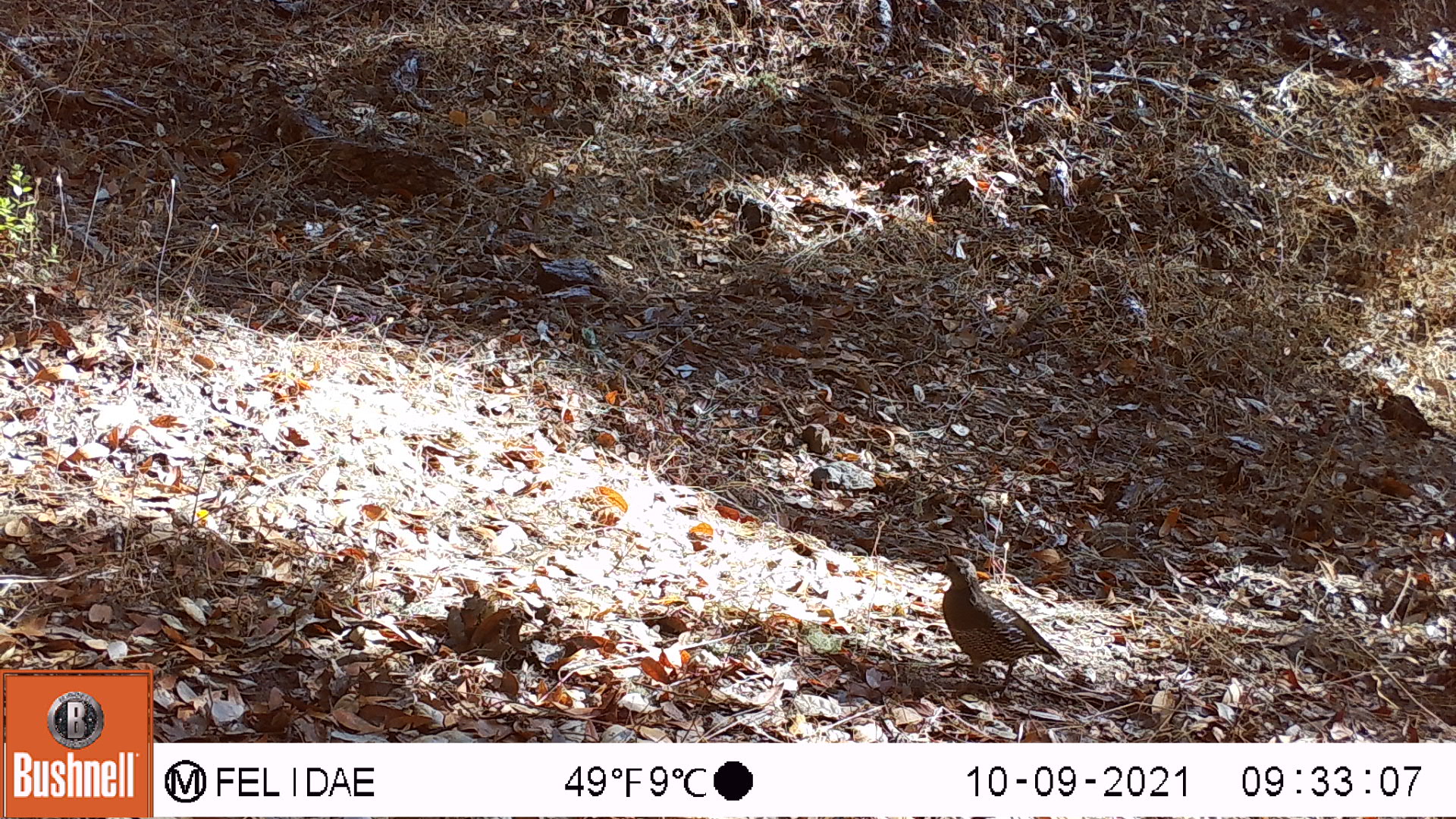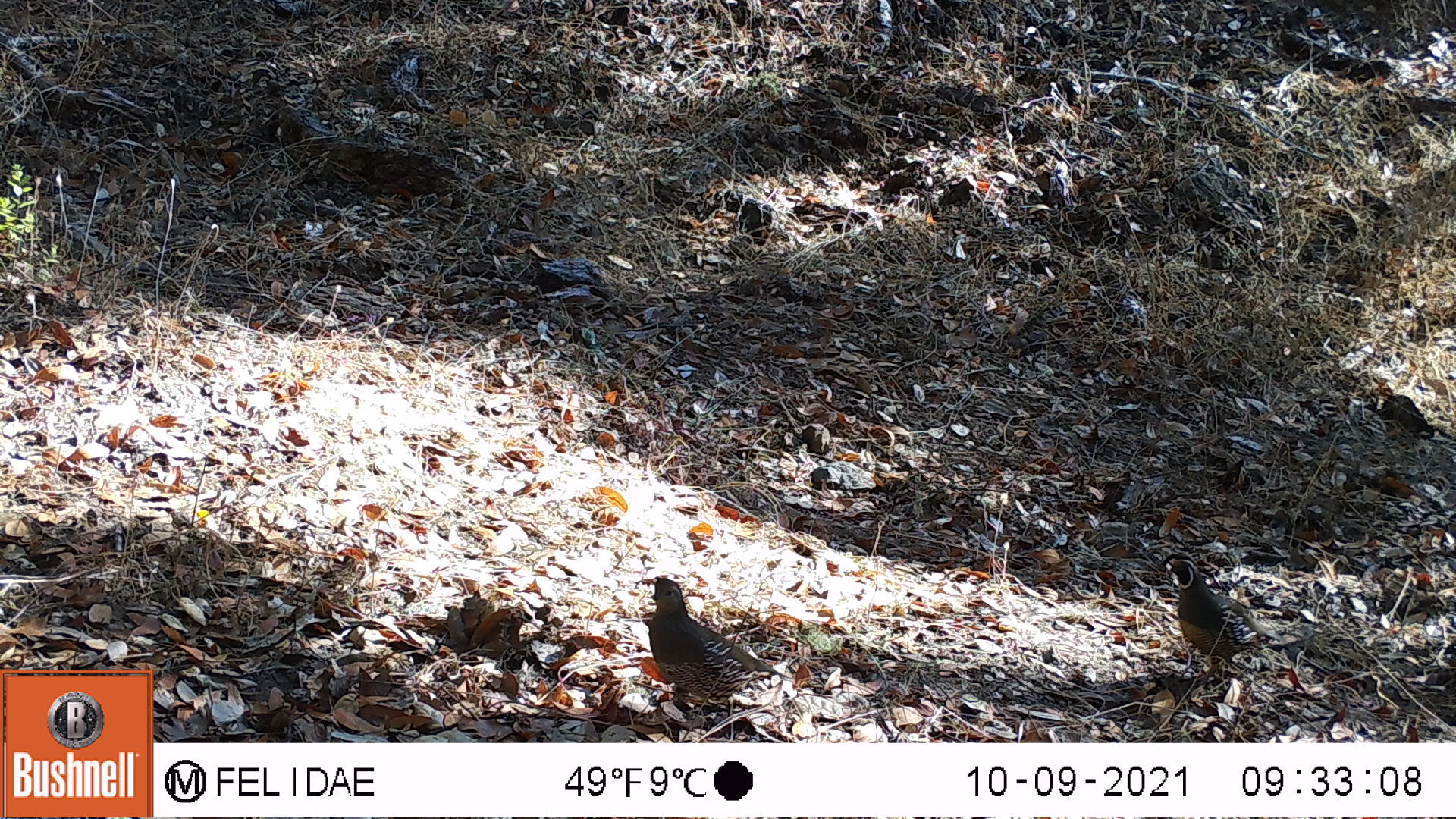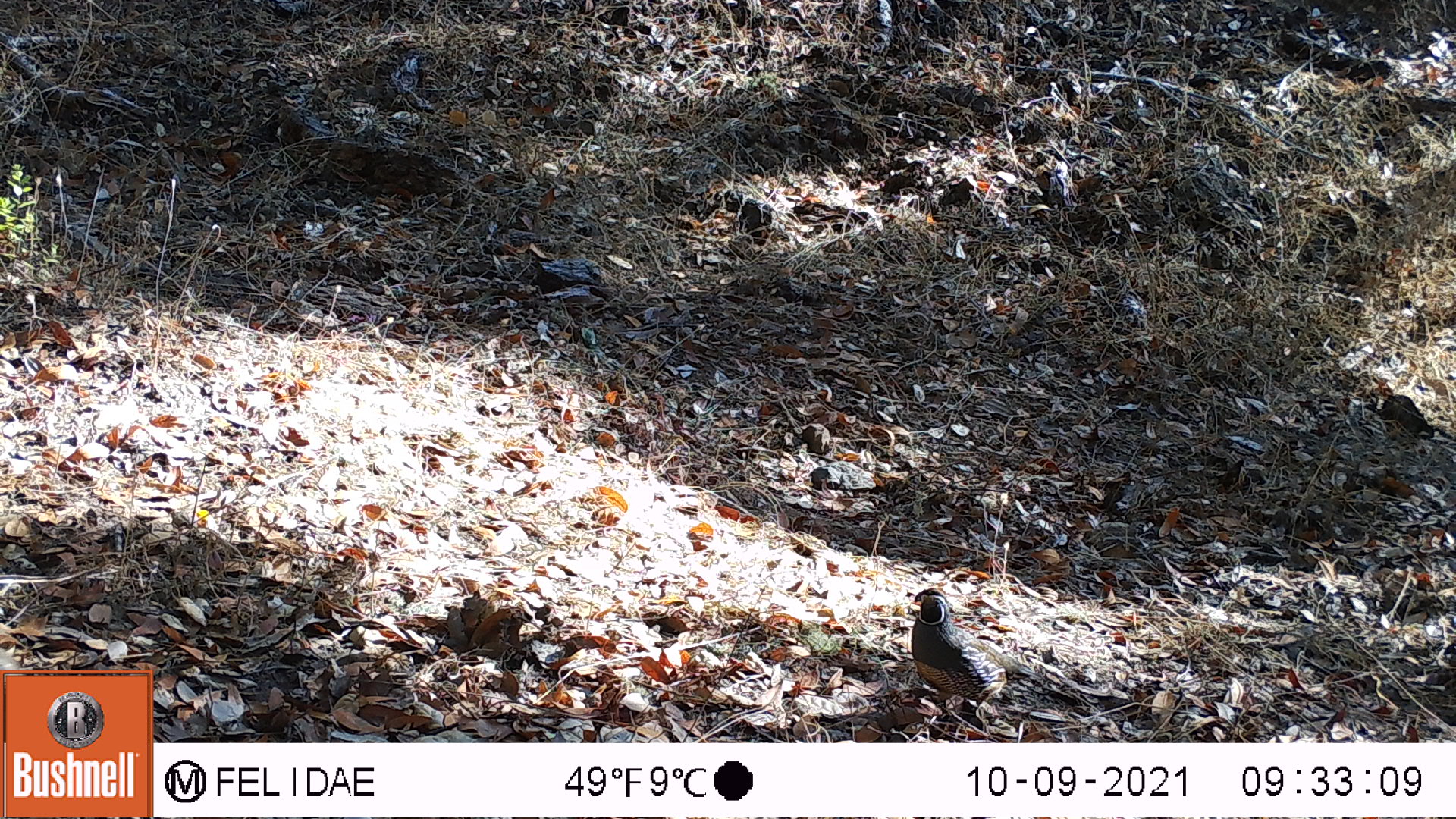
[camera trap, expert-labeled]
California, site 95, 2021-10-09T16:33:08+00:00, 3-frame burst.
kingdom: Animalia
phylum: Chordata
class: Aves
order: Galliformes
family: Odontophoridae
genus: Callipepla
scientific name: Callipepla californica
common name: california quail